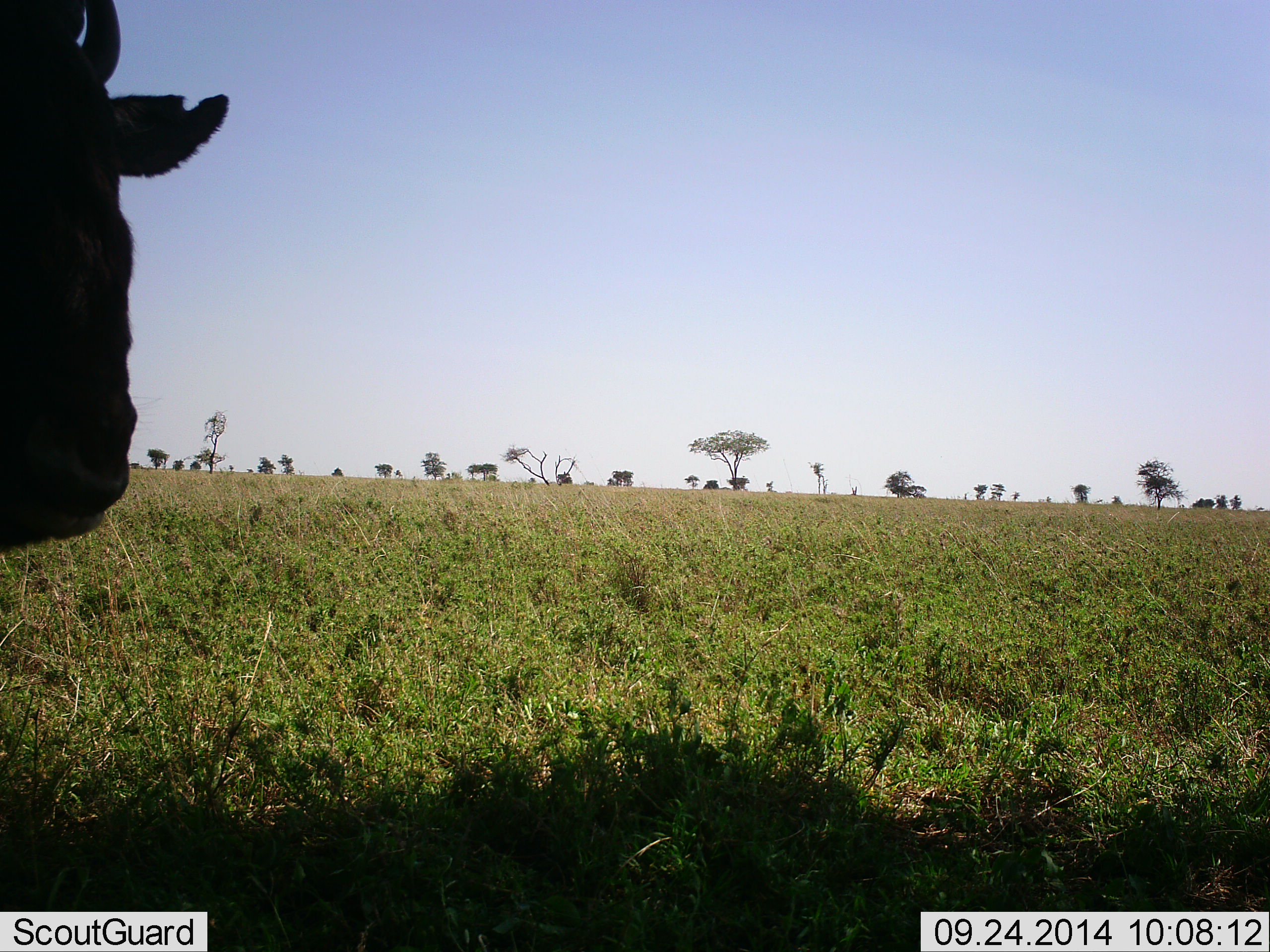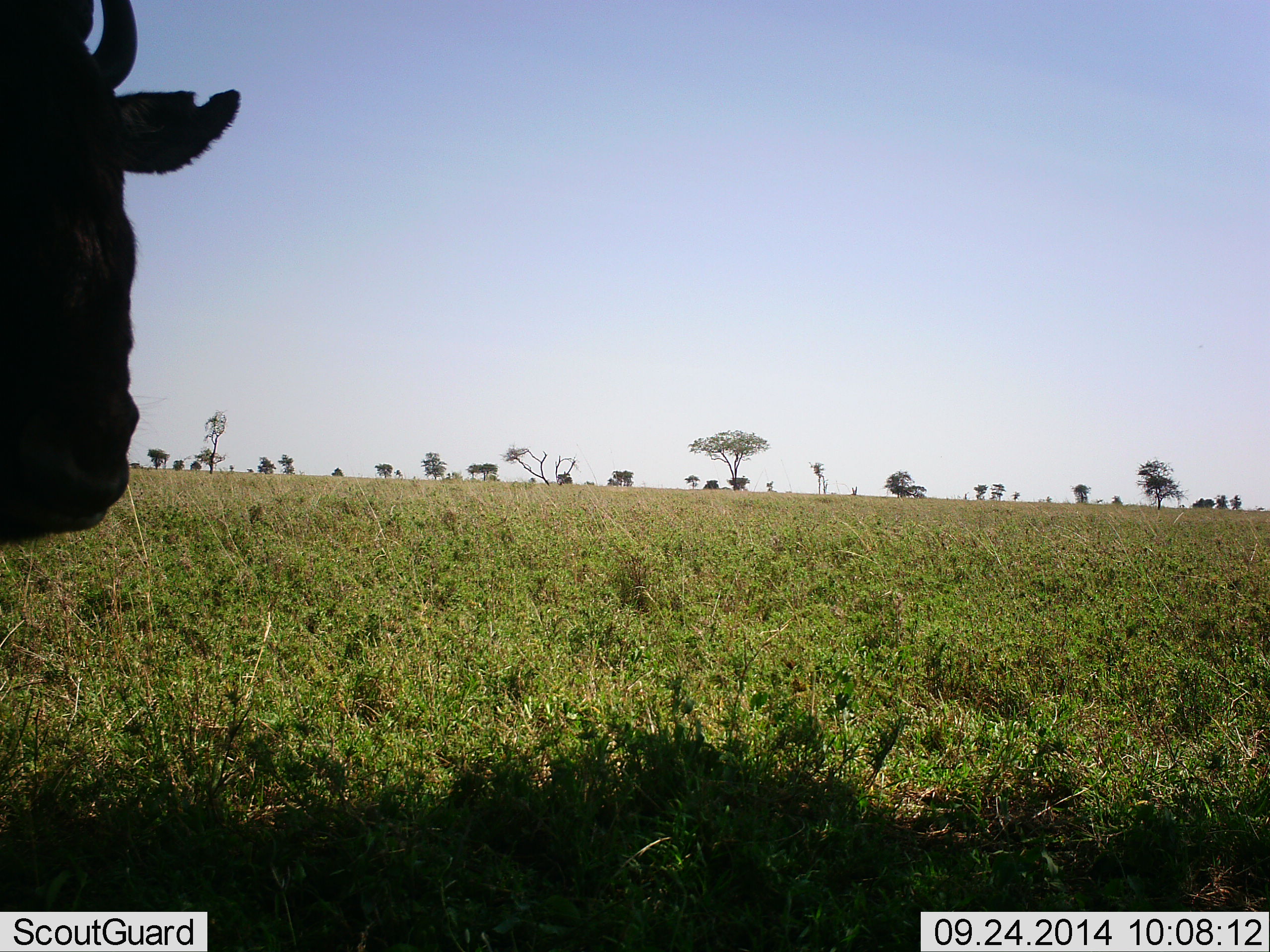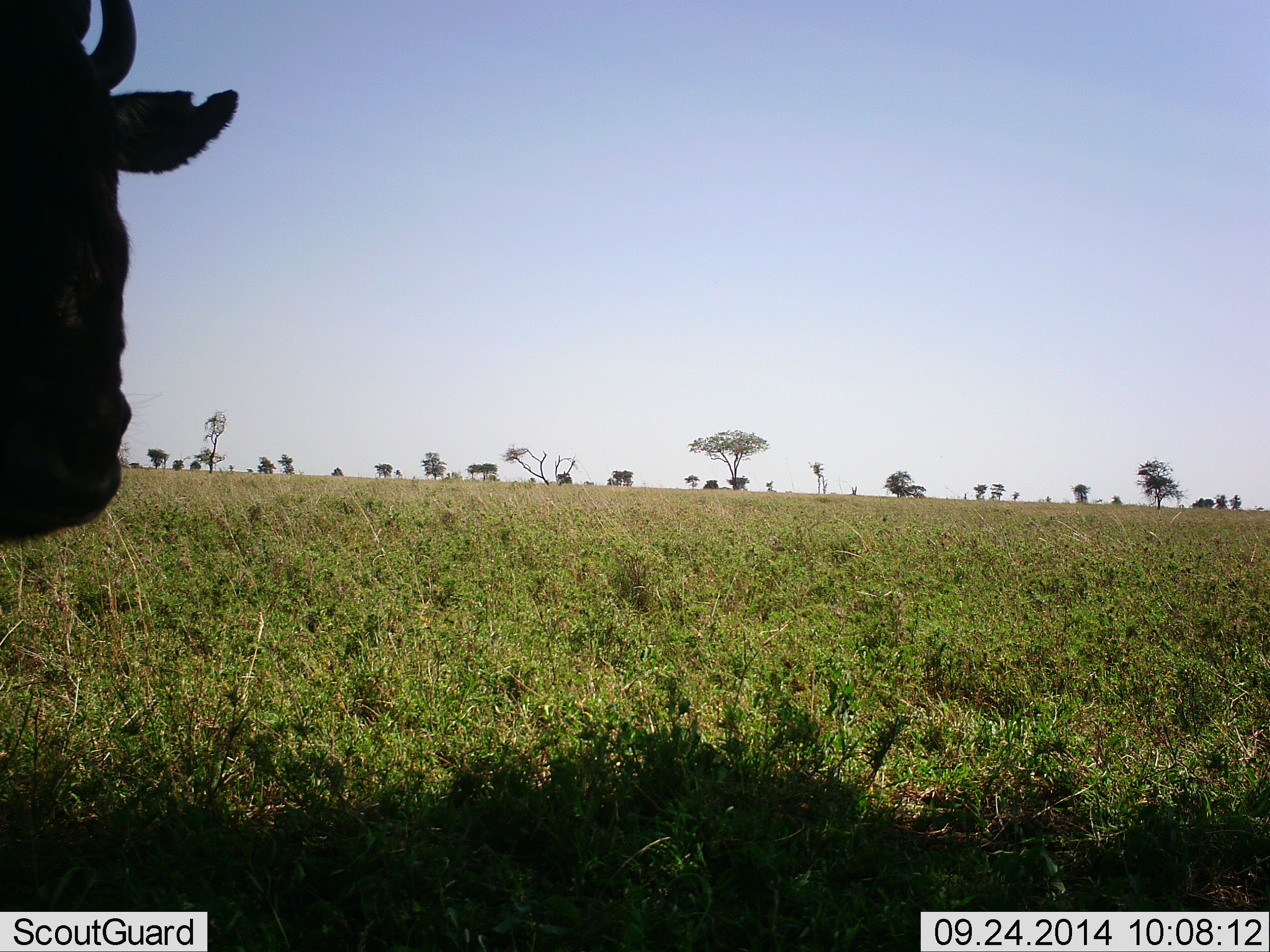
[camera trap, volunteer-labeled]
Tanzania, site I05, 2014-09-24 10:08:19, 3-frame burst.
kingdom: Animalia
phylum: Chordata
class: Mammalia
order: Artiodactyla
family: Bovidae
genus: Connochaetes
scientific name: Connochaetes taurinus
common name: blue wildebeest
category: wildebeest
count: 1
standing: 80%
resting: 20%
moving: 0%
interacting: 0%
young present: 0%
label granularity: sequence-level